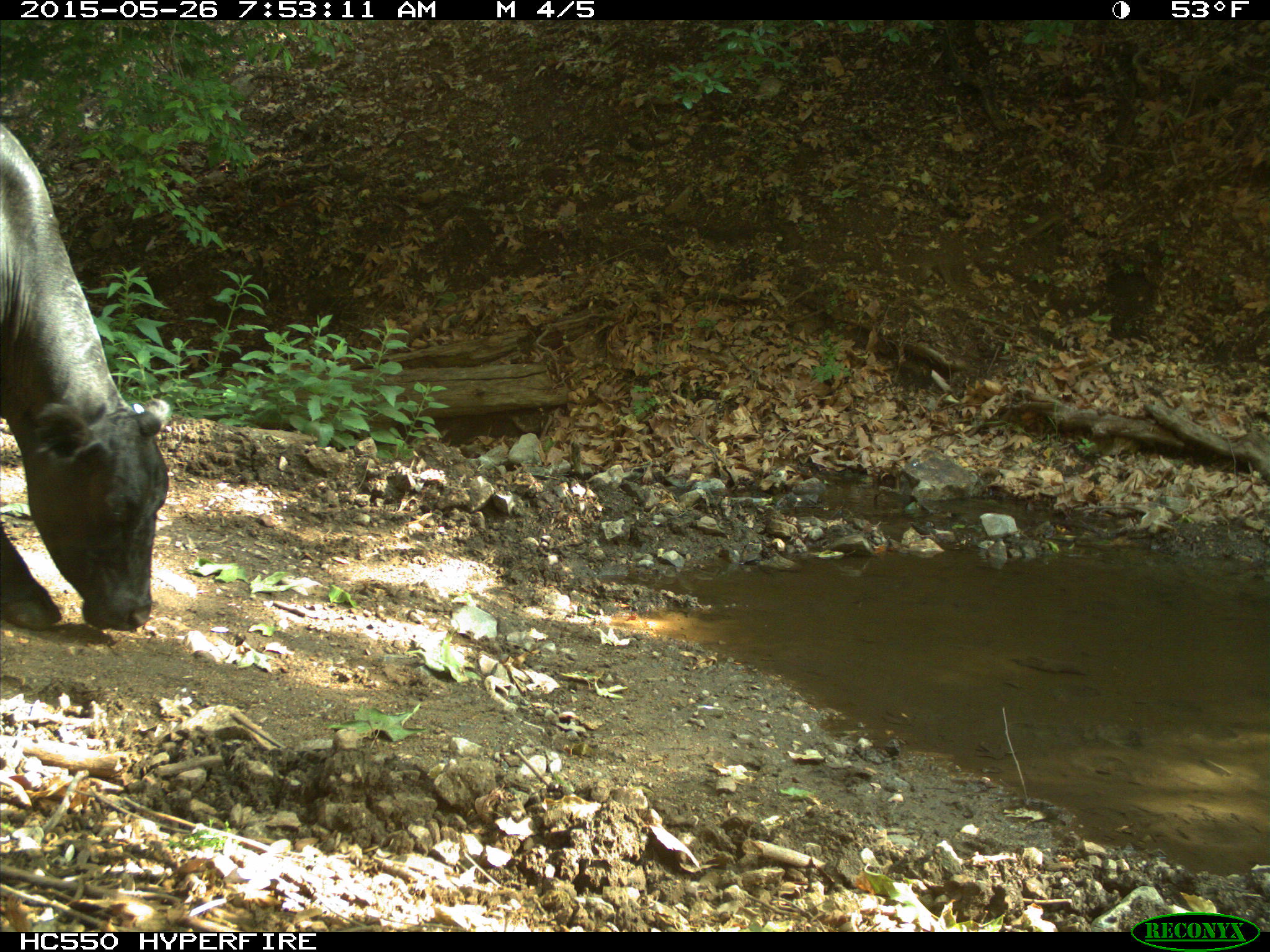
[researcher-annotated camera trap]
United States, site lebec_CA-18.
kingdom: Animalia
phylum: Chordata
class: Mammalia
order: Artiodactyla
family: Bovidae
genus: Bos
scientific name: Bos taurus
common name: domestic cow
Bos taurus (domestic cow).